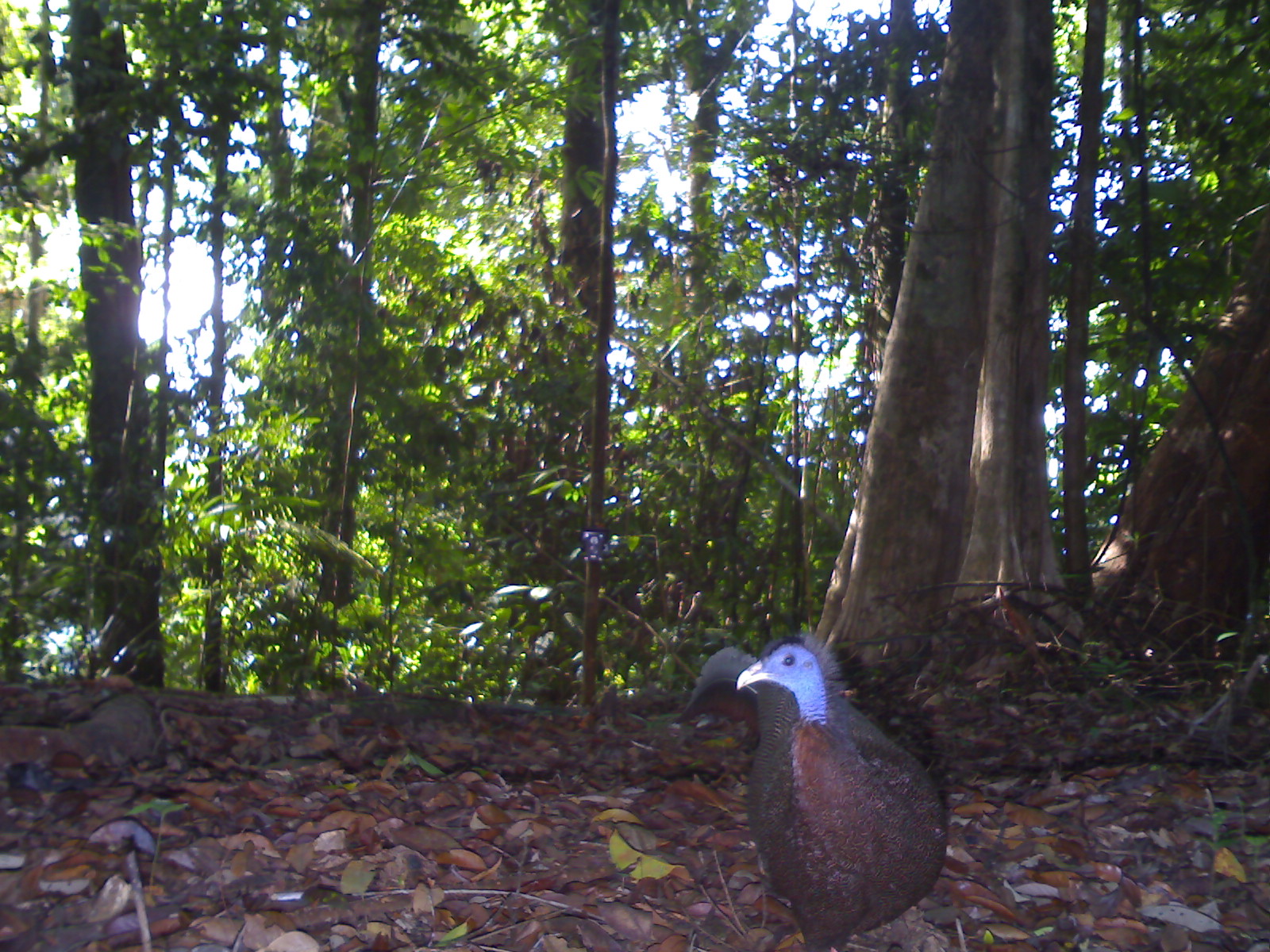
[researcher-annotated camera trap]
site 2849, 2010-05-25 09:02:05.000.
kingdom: Animalia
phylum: Chordata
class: Aves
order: Galliformes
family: Phasianidae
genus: Argusianus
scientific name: Argusianus argus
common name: great argus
Argusianus argus (great argus), count 1.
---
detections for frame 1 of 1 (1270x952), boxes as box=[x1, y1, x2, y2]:
argusianus argus: box=[683, 630, 946, 951]